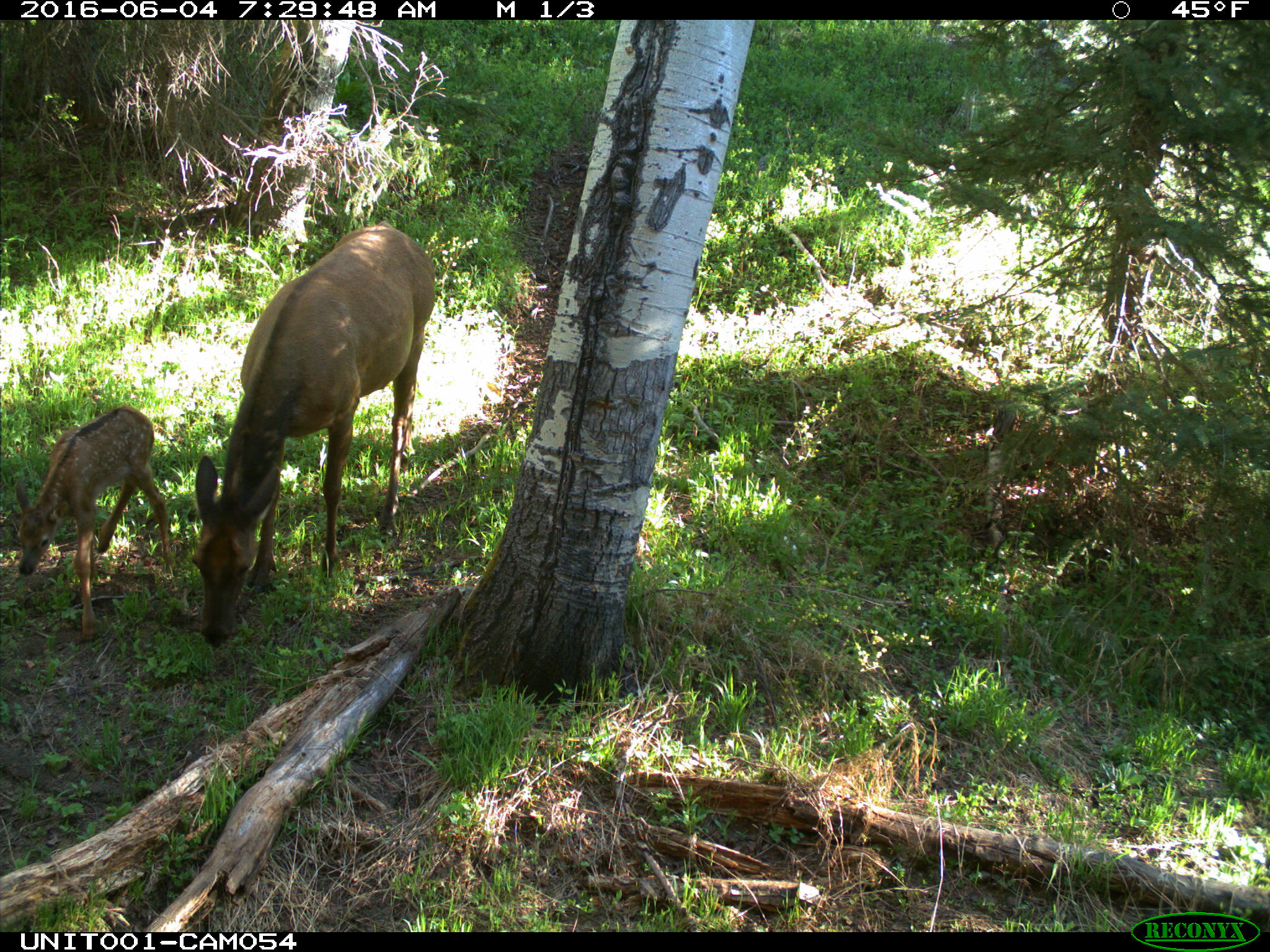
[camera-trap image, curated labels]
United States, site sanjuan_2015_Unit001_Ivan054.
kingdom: Animalia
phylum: Chordata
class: Mammalia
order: Artiodactyla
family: Cervidae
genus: Cervus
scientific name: Cervus elaphus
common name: red deer